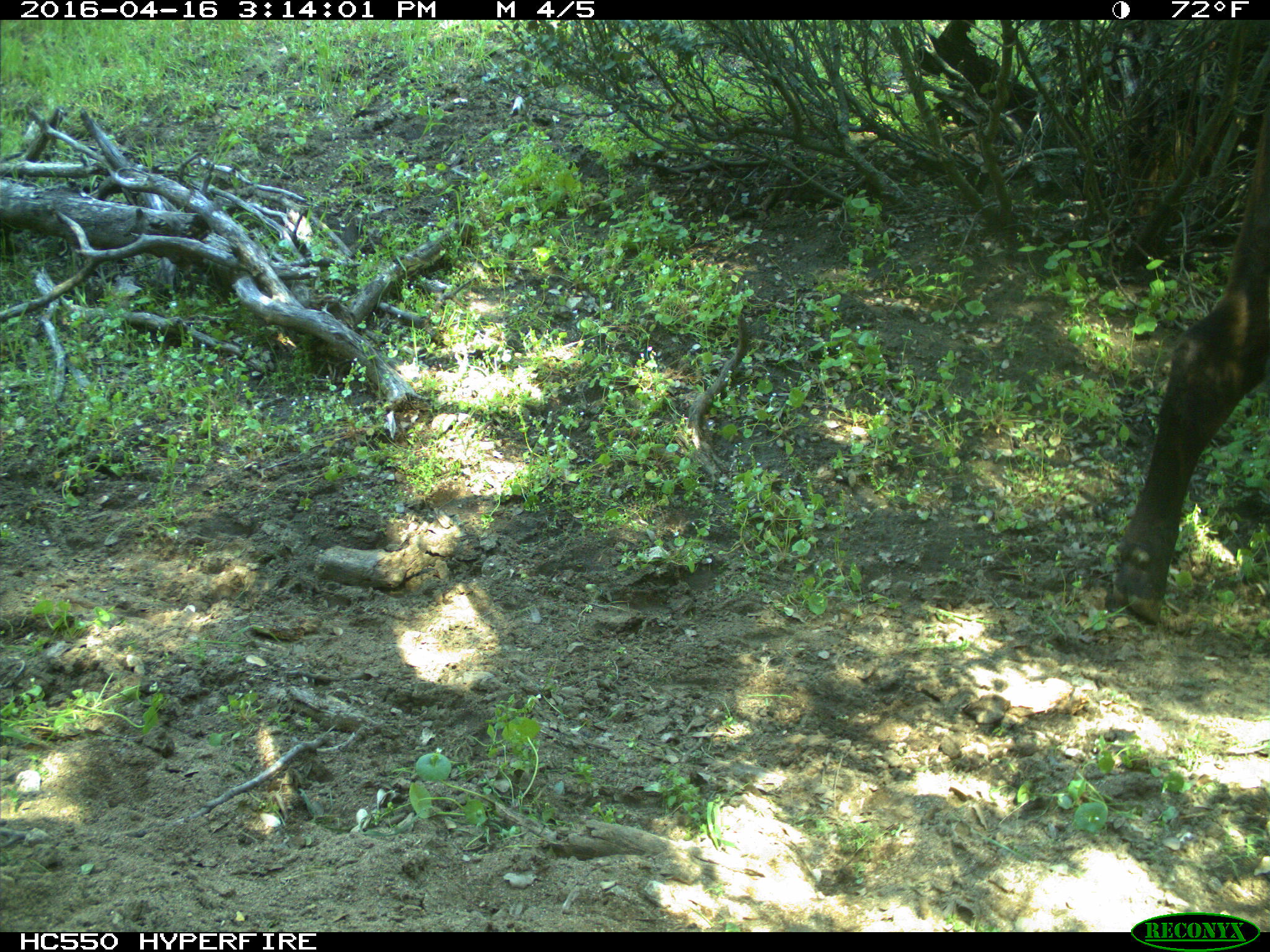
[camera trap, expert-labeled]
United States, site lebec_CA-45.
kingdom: Animalia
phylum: Chordata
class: Mammalia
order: Artiodactyla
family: Bovidae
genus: Bos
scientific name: Bos taurus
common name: domestic cow